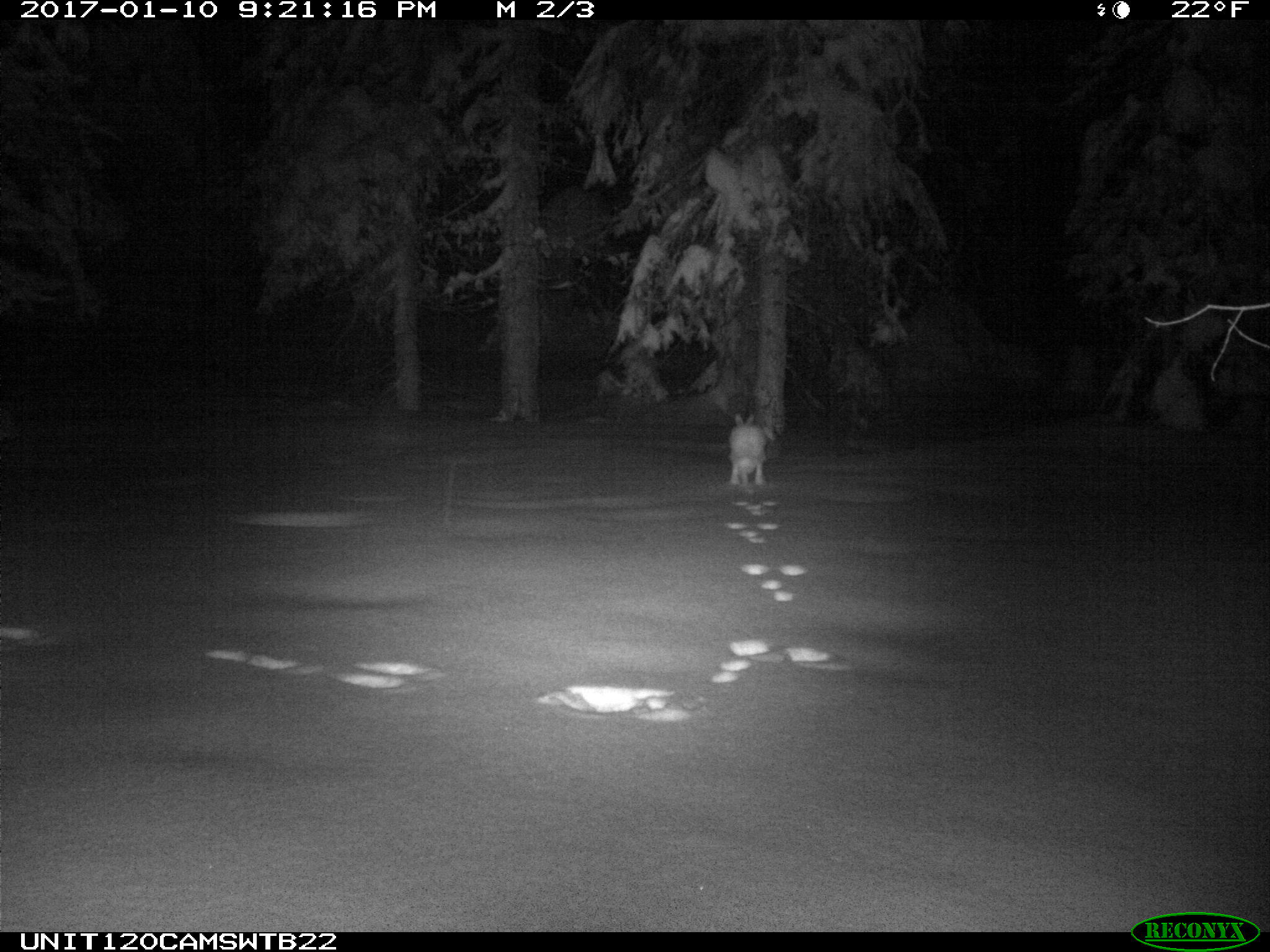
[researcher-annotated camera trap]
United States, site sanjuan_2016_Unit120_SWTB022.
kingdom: Animalia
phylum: Chordata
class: Mammalia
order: Lagomorpha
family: Leporidae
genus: Lepus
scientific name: Lepus americanus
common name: snowshoe hare